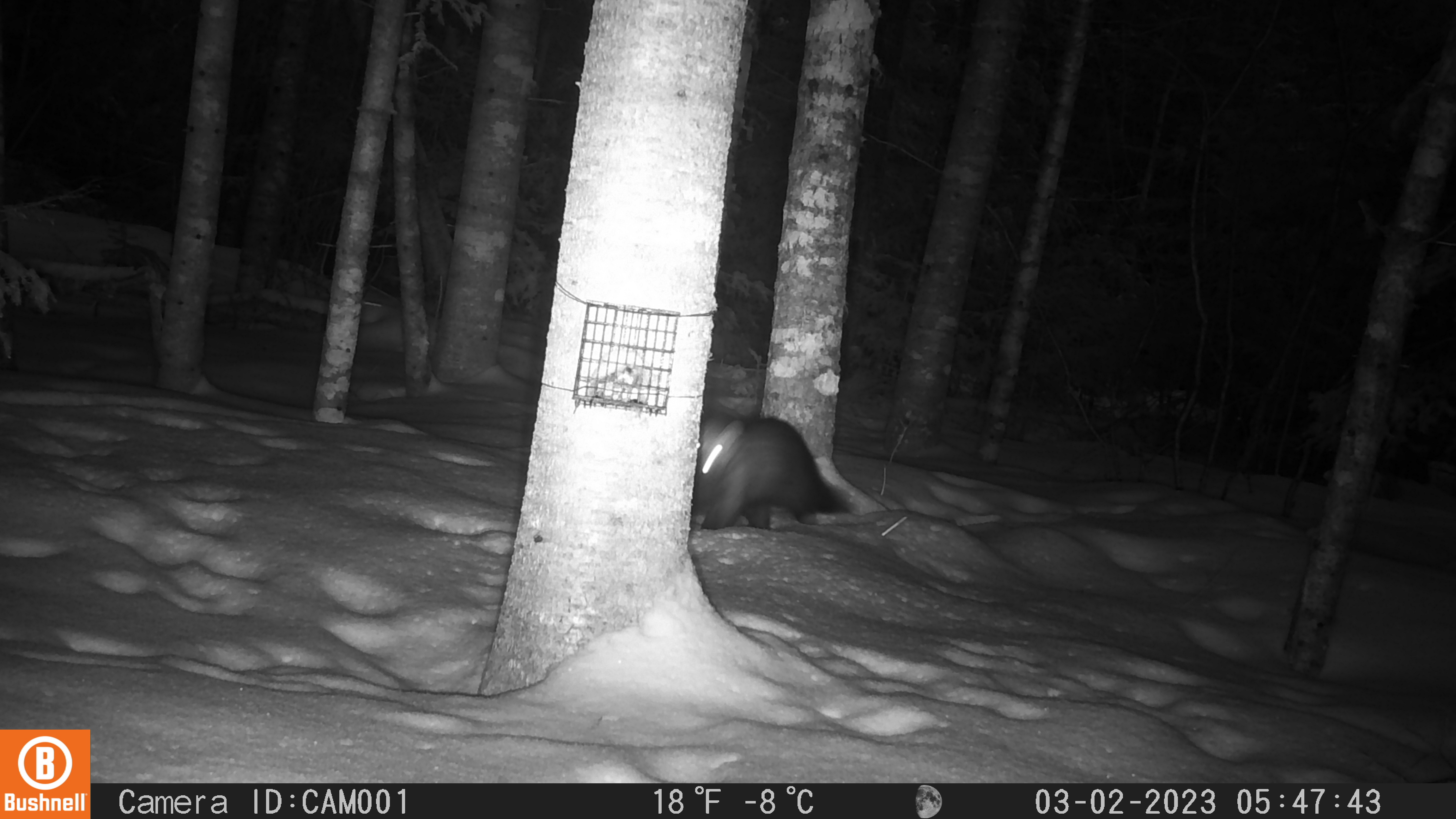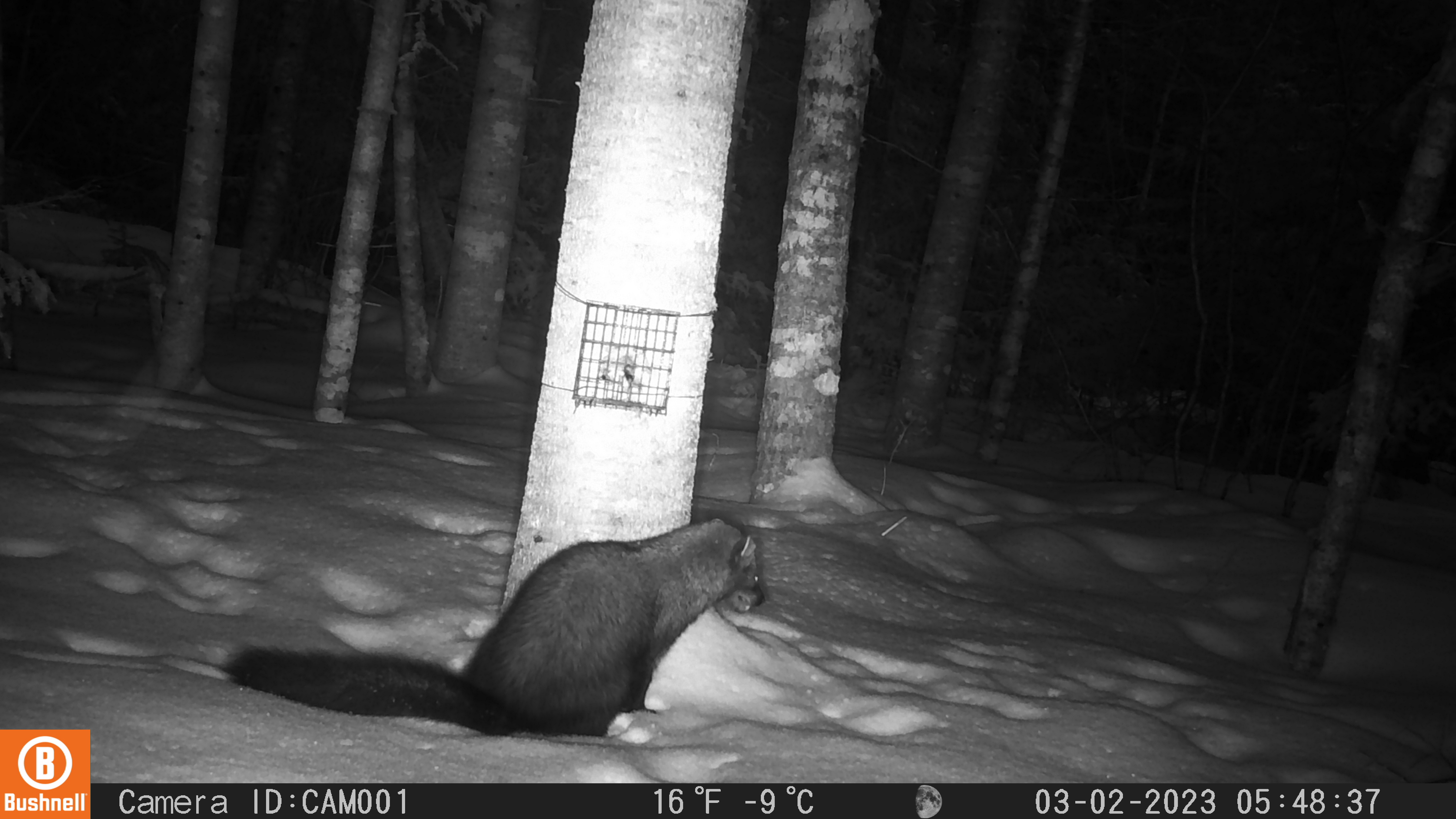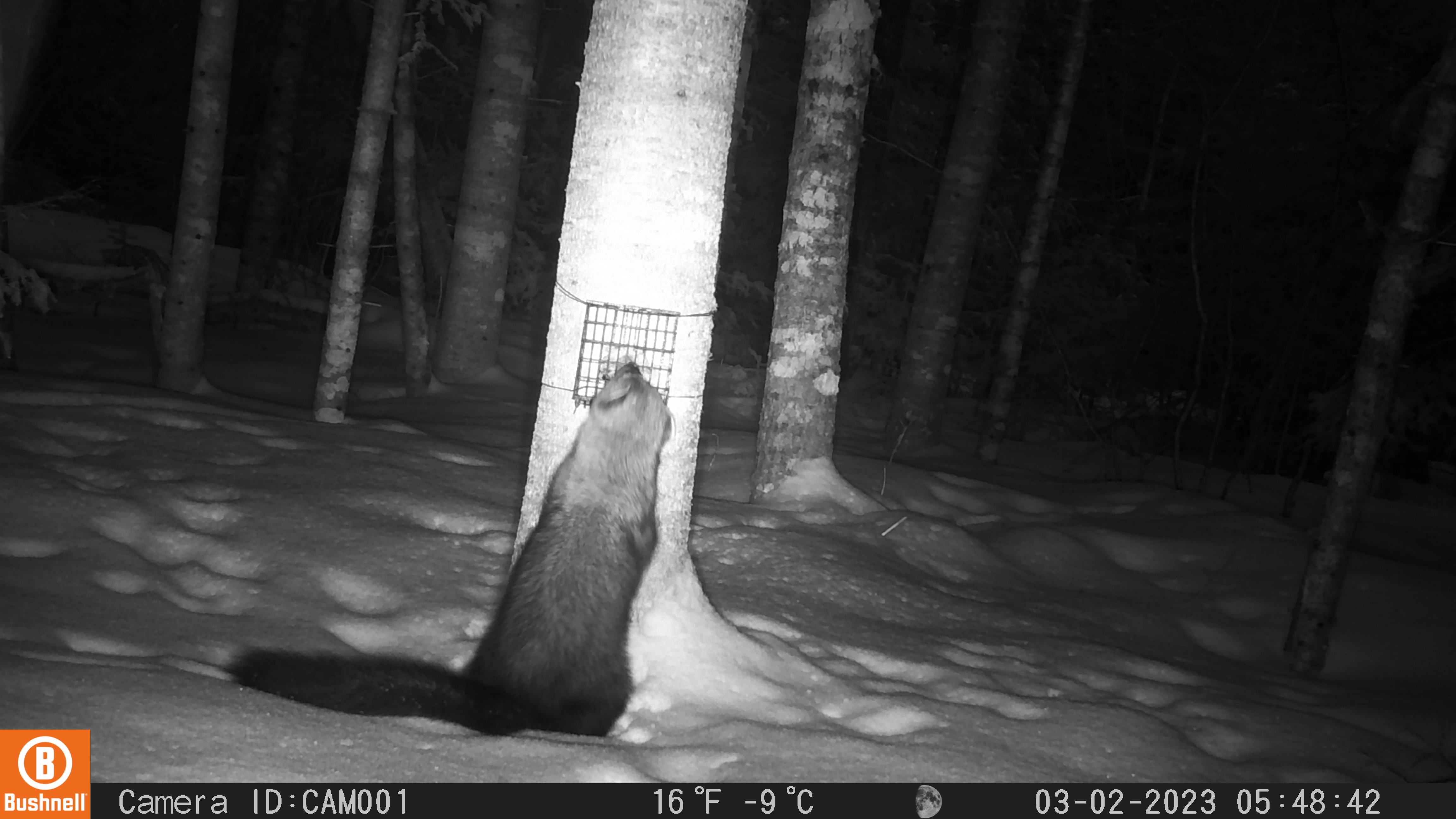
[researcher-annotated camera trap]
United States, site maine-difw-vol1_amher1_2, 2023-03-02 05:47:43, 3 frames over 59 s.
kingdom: Animalia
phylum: Chordata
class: Mammalia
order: Carnivora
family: Mustelidae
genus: Pekania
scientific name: Pekania pennanti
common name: fisher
Fisher (Pekania pennanti).